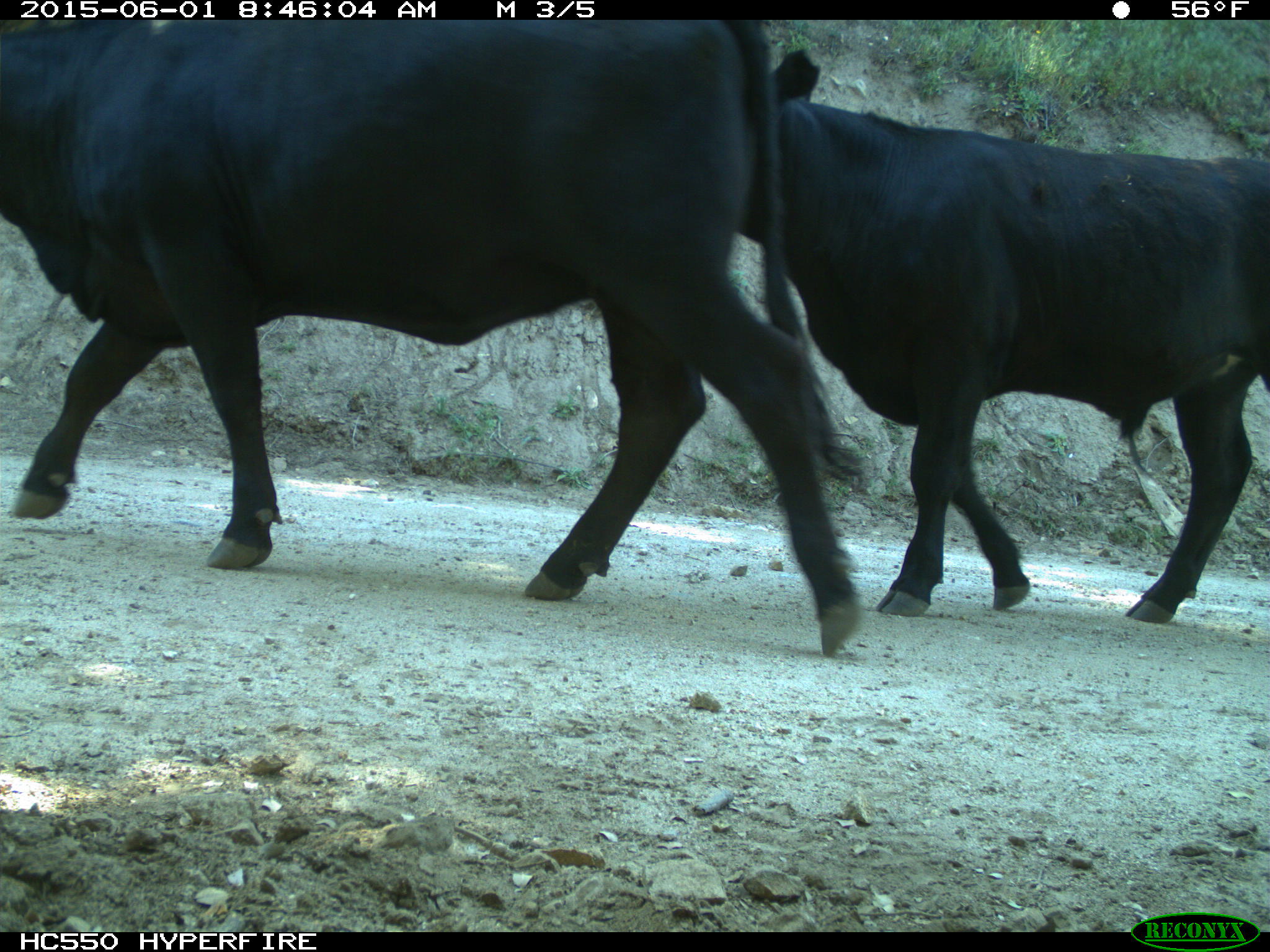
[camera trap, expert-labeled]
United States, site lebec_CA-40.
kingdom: Animalia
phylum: Chordata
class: Mammalia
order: Artiodactyla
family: Bovidae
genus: Bos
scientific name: Bos taurus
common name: domestic cow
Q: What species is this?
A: Bos taurus (domestic cow).